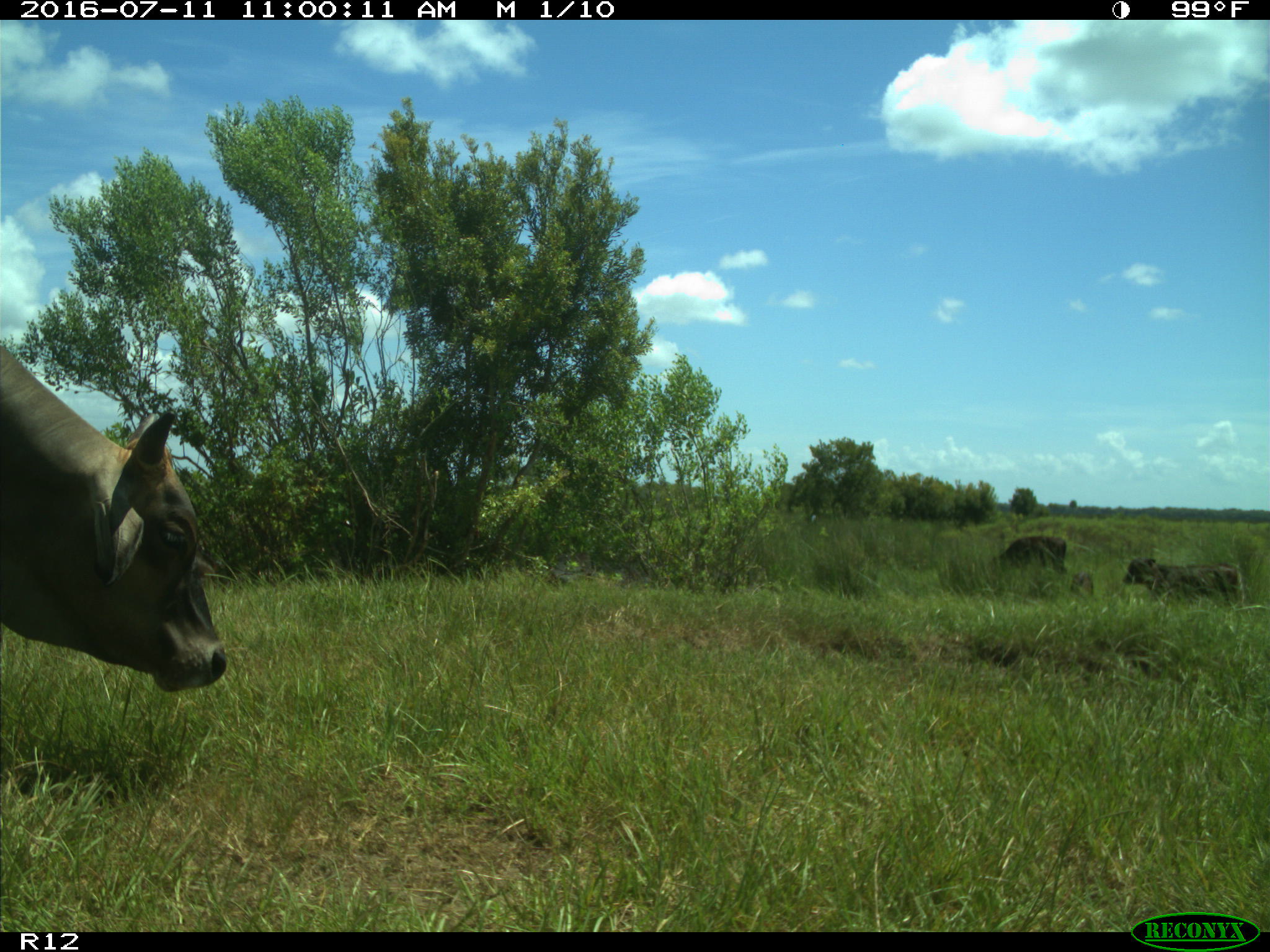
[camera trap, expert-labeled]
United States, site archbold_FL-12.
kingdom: Animalia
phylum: Chordata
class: Mammalia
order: Artiodactyla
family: Bovidae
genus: Bos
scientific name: Bos taurus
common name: domestic cow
Bos taurus (domestic cow).